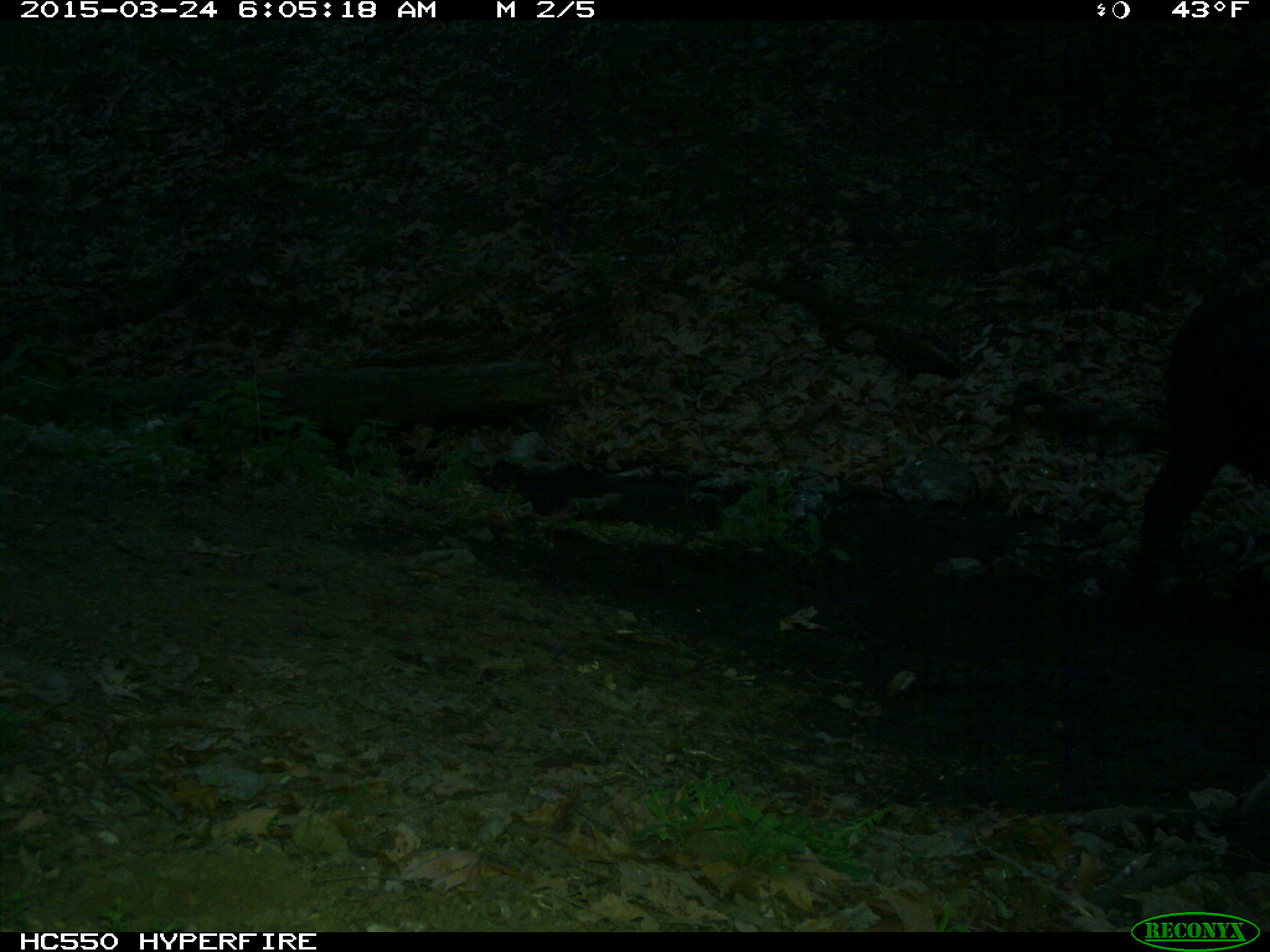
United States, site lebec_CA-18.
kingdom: Animalia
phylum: Chordata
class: Mammalia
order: Artiodactyla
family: Bovidae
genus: Bos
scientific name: Bos taurus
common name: domestic cow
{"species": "Bos taurus (domestic cow)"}